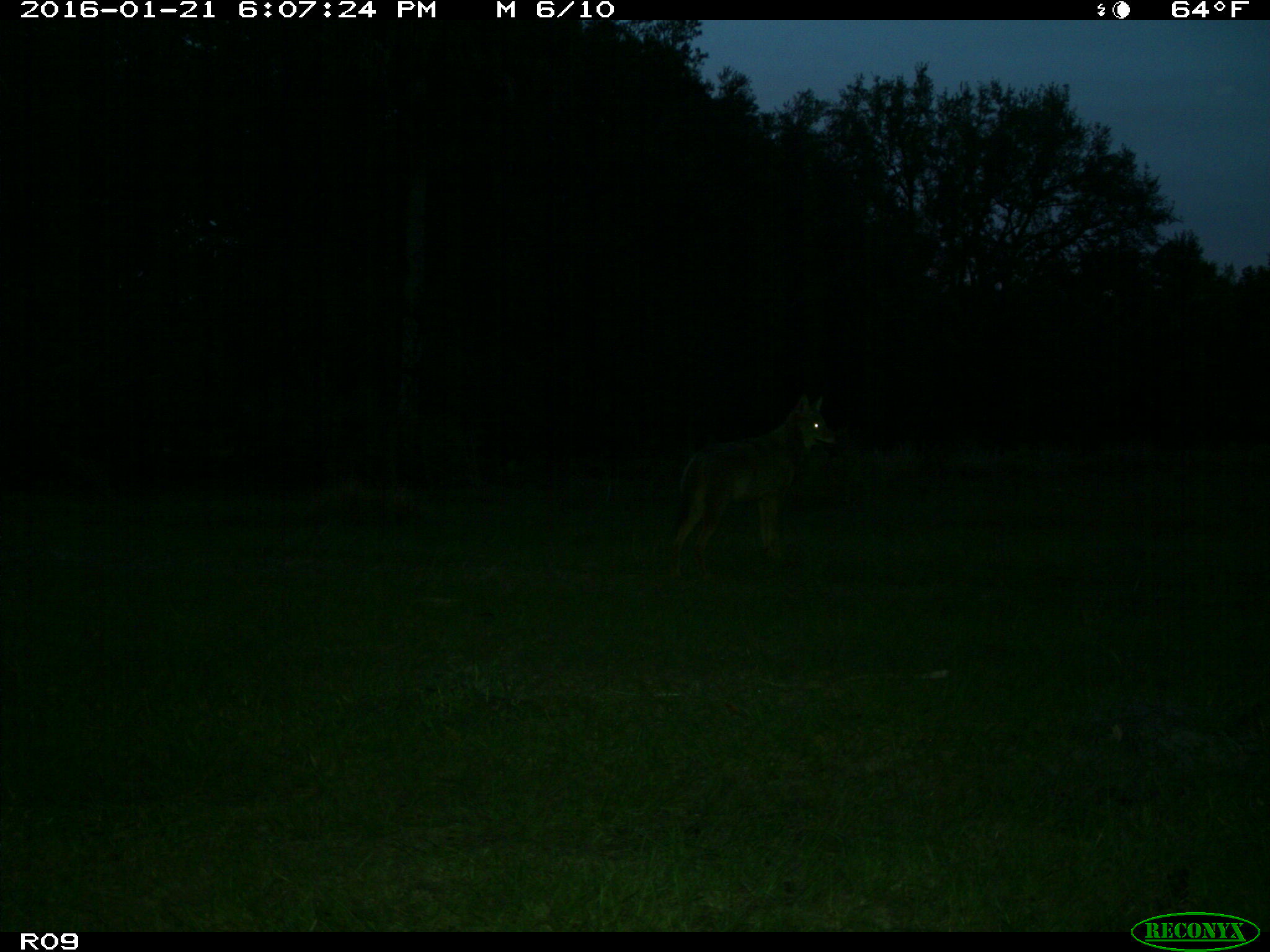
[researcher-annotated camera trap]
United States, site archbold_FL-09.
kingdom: Animalia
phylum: Chordata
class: Mammalia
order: Carnivora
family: Canidae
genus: Canis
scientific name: Canis latrans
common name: coyote